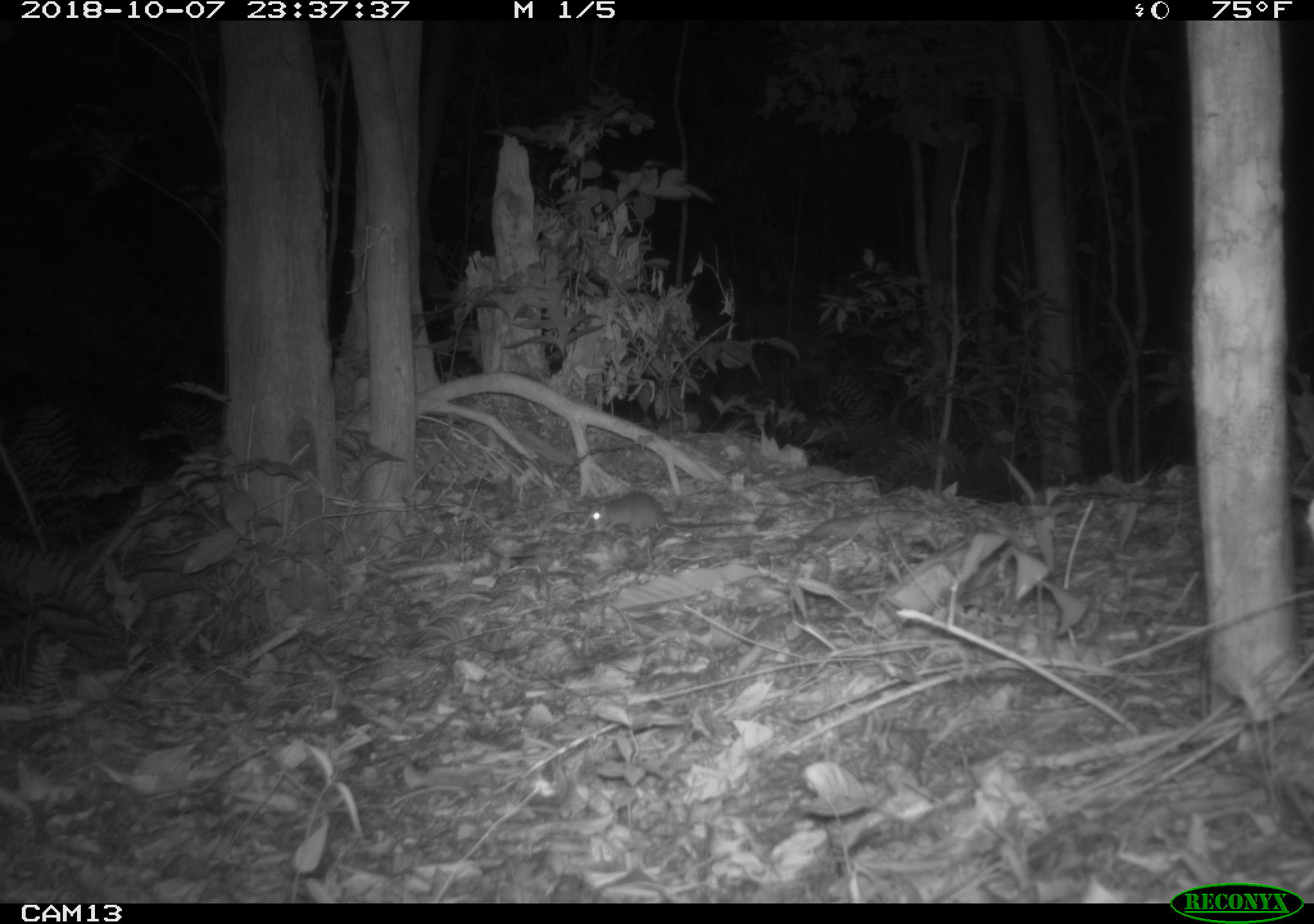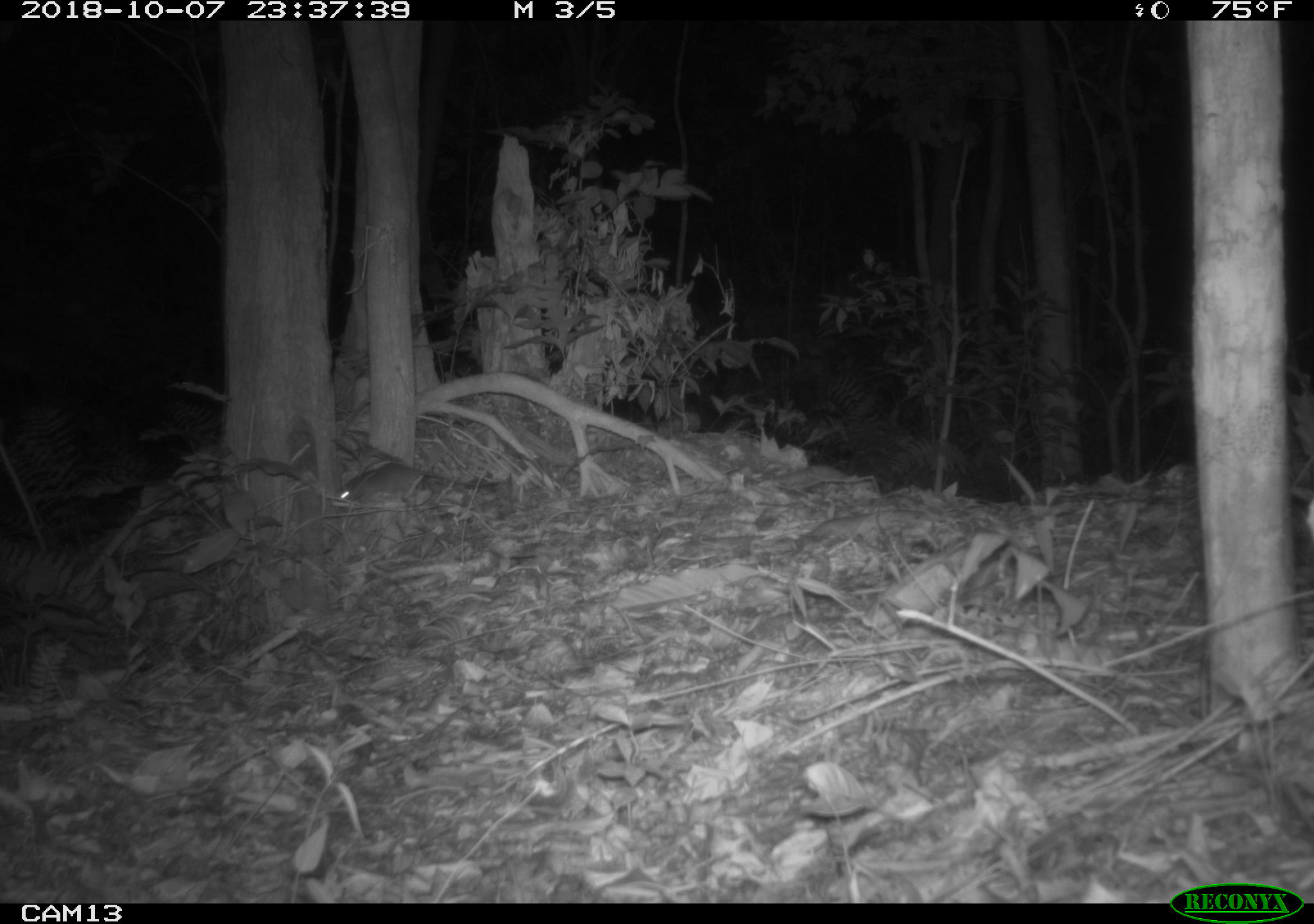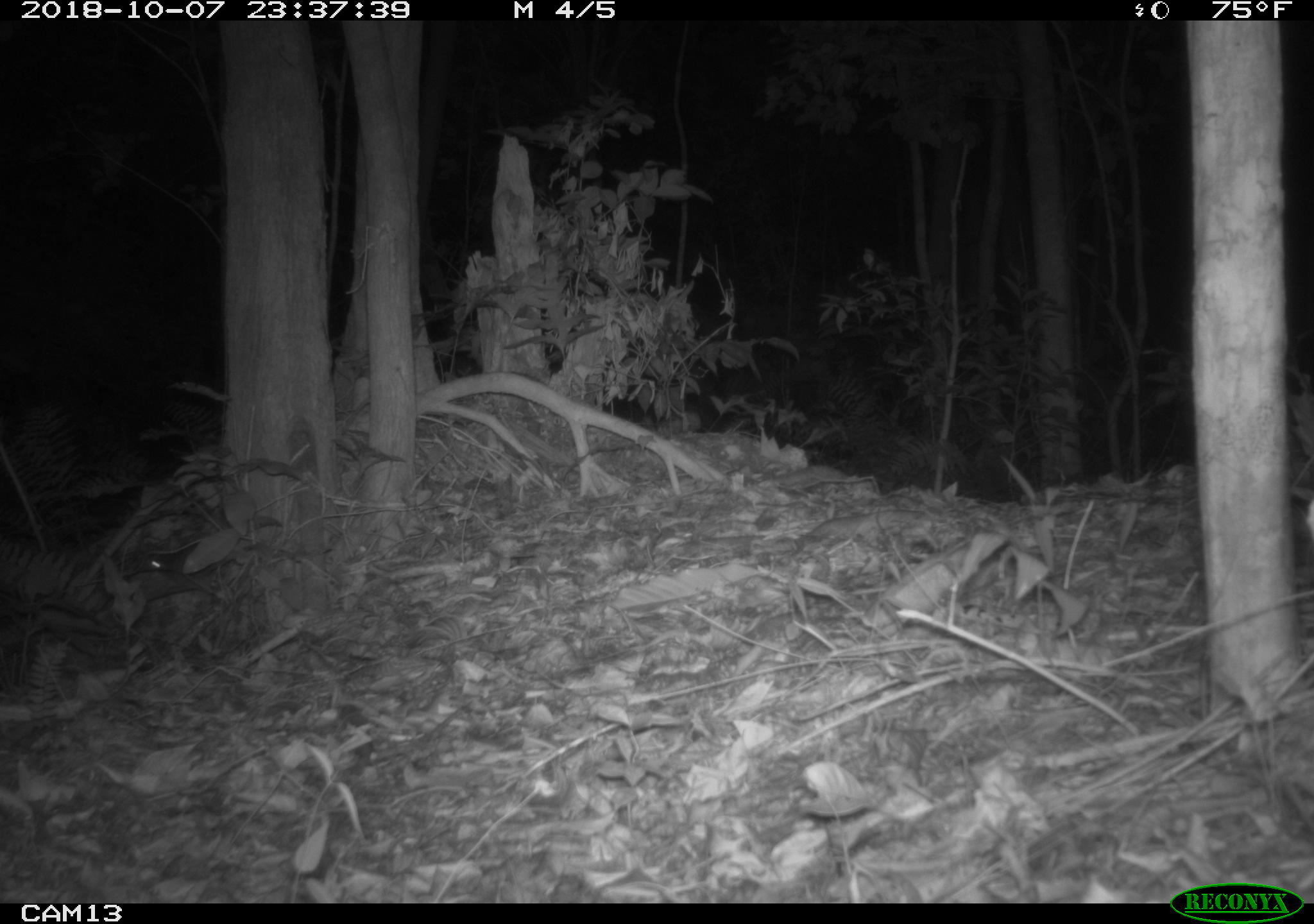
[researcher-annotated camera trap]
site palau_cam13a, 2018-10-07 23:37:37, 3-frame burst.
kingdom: Animalia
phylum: Chordata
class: Mammalia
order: Rodentia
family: Muridae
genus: Rattus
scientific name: Rattus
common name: rat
Rat (Rattus).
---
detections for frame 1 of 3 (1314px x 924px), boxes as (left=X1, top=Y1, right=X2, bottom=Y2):
rat: (left=579, top=492, right=750, bottom=545)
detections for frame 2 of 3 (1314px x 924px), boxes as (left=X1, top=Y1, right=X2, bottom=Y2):
rat: (left=324, top=455, right=501, bottom=509)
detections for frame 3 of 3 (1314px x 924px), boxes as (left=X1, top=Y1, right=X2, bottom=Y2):
unknown: (left=140, top=541, right=200, bottom=579)